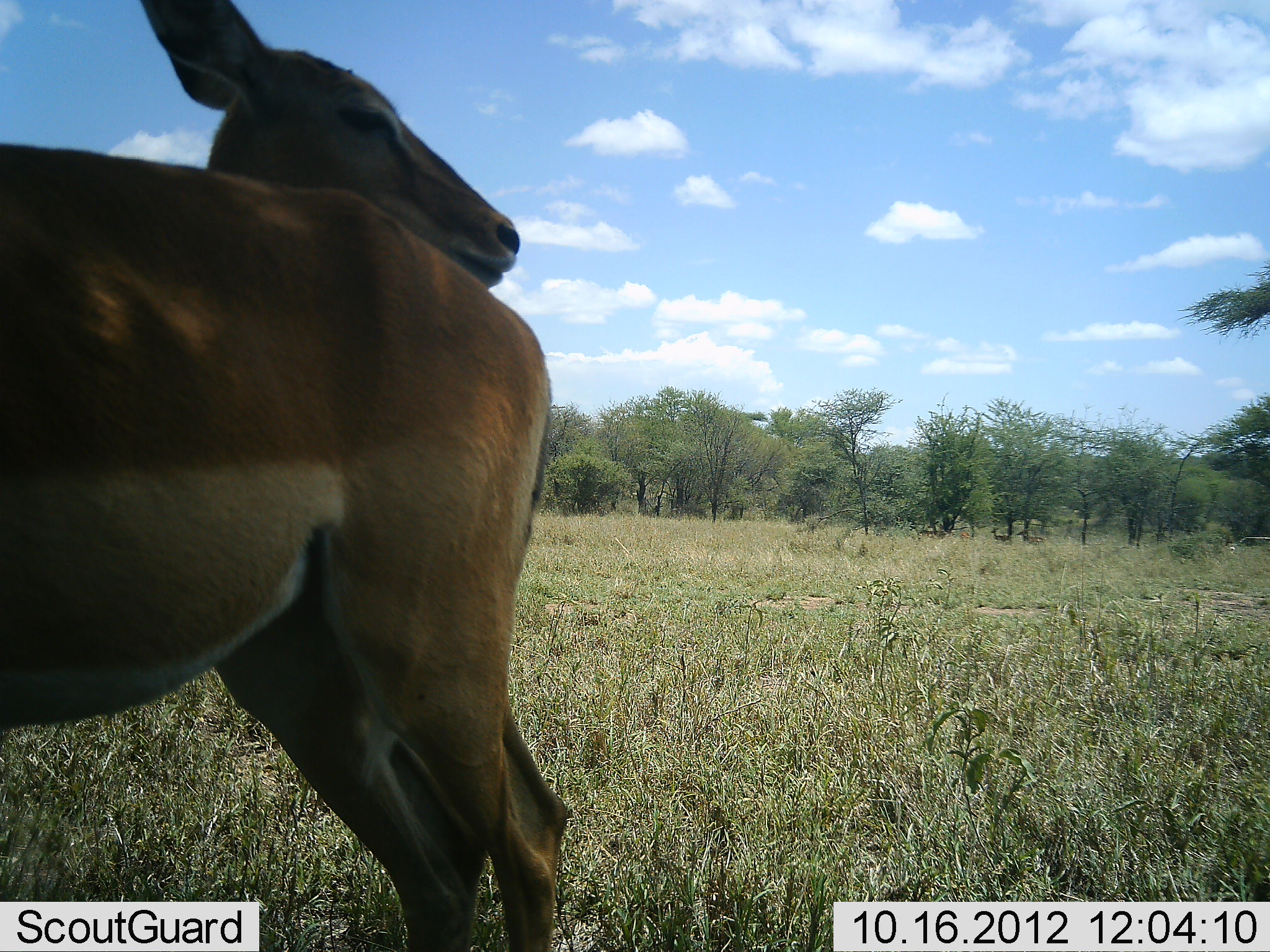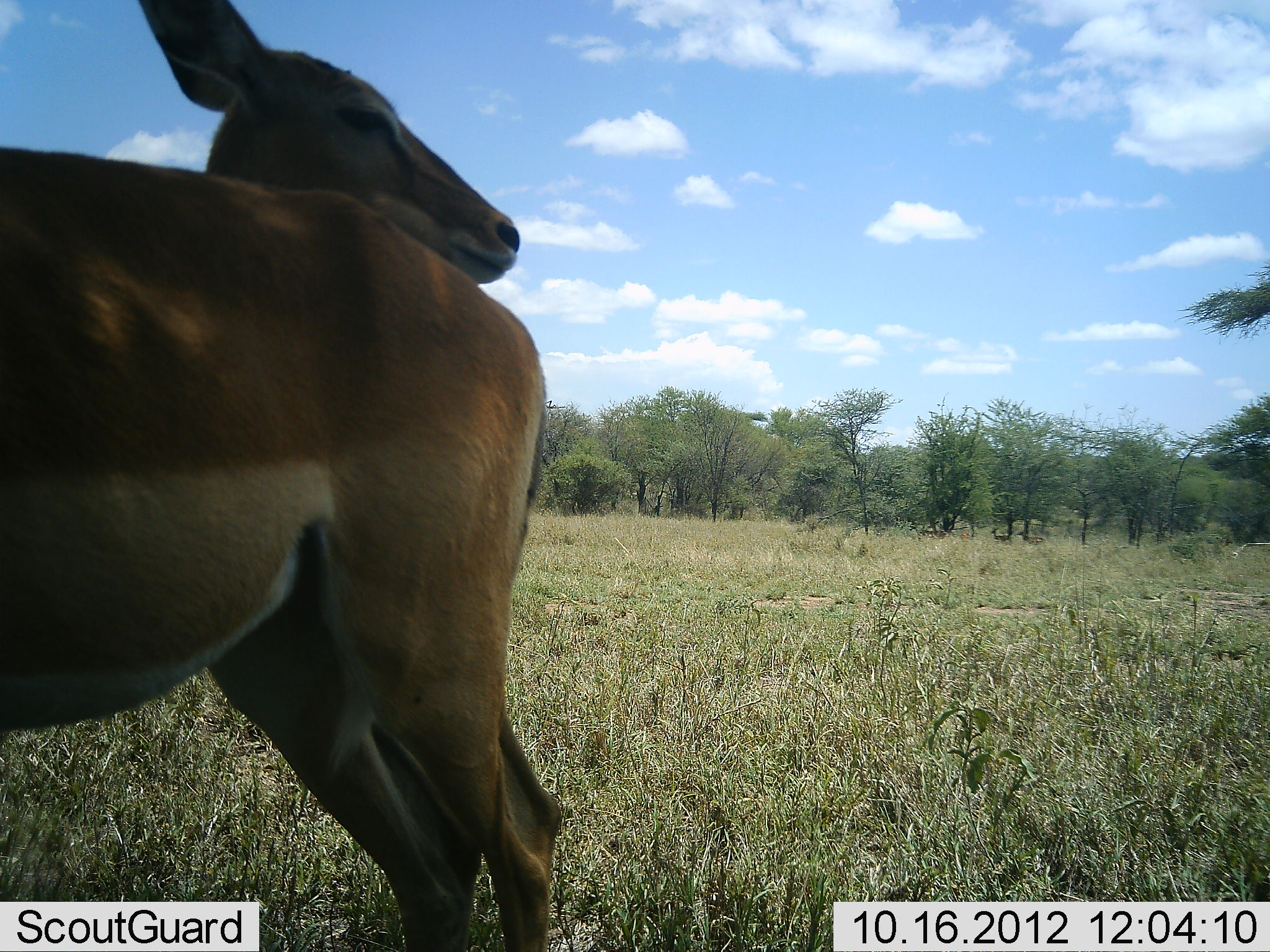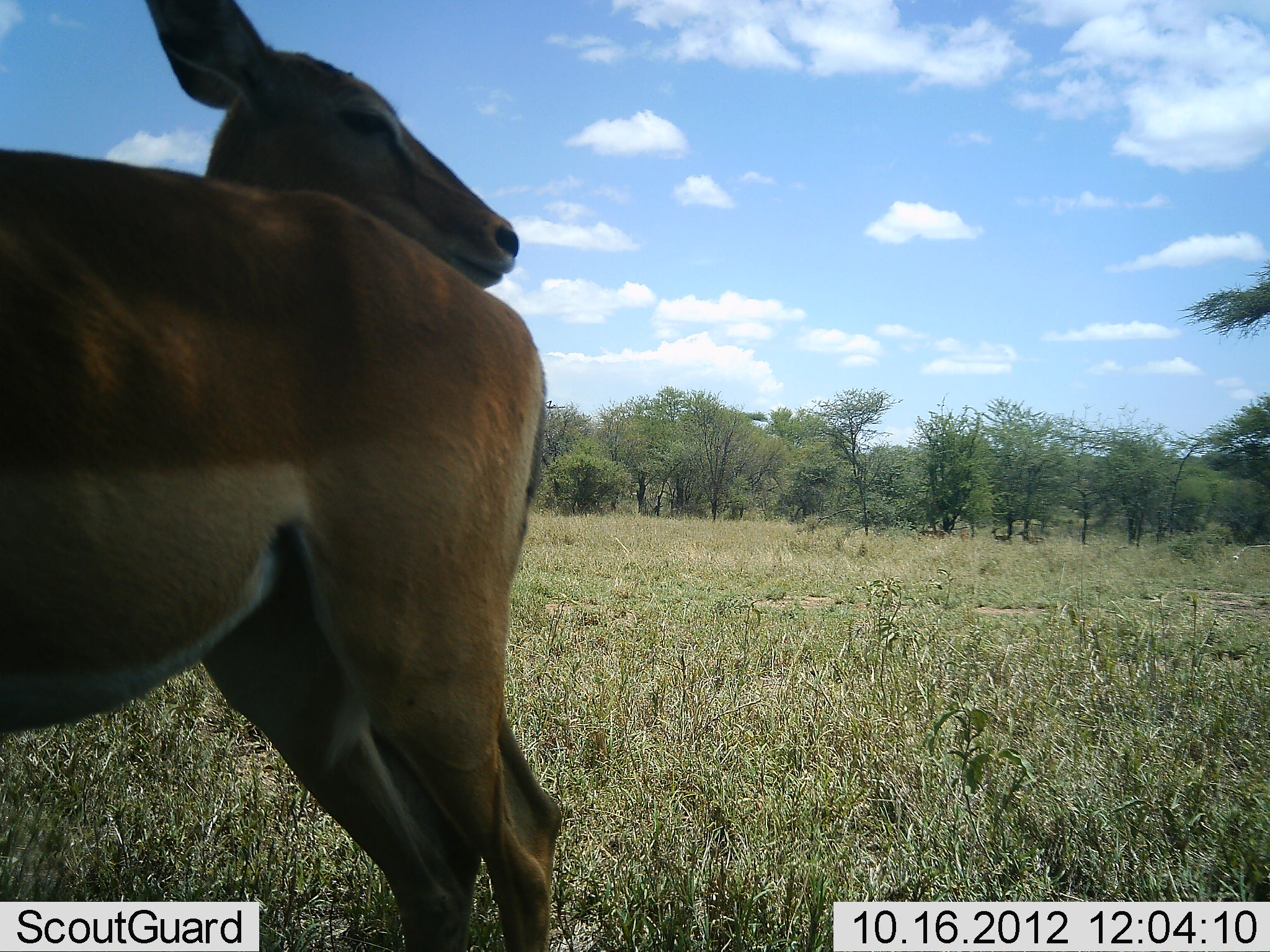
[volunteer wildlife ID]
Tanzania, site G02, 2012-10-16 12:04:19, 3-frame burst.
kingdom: Animalia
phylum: Chordata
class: Mammalia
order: Artiodactyla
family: Bovidae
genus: Aepyceros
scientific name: Aepyceros melampus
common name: impala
Impala (Aepyceros melampus), count 2. Behavior (volunteer vote fractions): standing 100%, resting 10%, moving 0%, interacting 0%. Young present (vote fraction): 0%. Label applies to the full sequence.